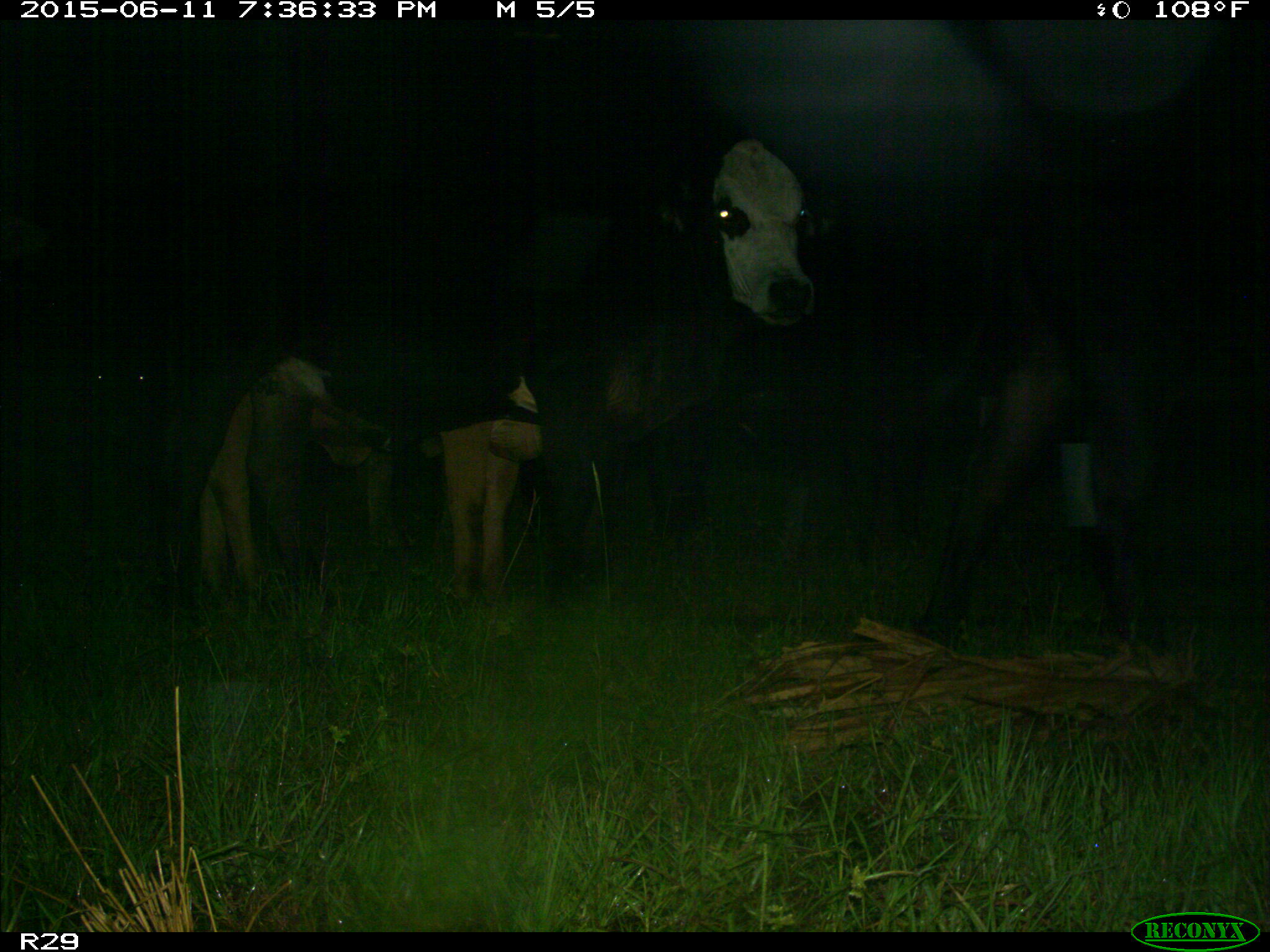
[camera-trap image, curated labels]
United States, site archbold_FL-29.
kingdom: Animalia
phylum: Chordata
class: Mammalia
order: Artiodactyla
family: Bovidae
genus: Bos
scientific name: Bos taurus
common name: domestic cow